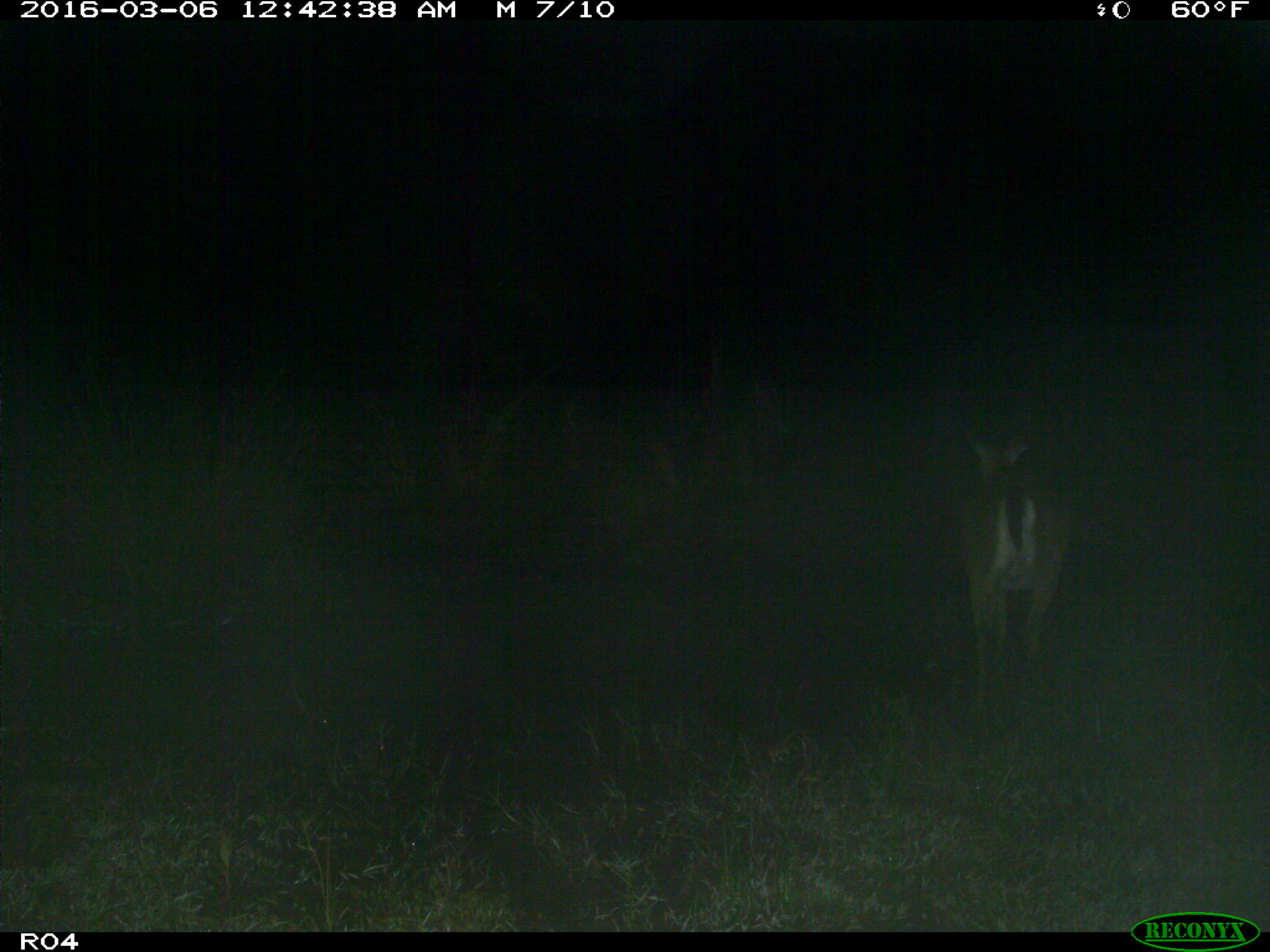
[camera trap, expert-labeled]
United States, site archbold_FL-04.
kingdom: Animalia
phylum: Chordata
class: Mammalia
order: Artiodactyla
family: Cervidae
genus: Odocoileus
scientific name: Odocoileus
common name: deer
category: unidentified deer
Unidentified deer (deer) (Odocoileus).